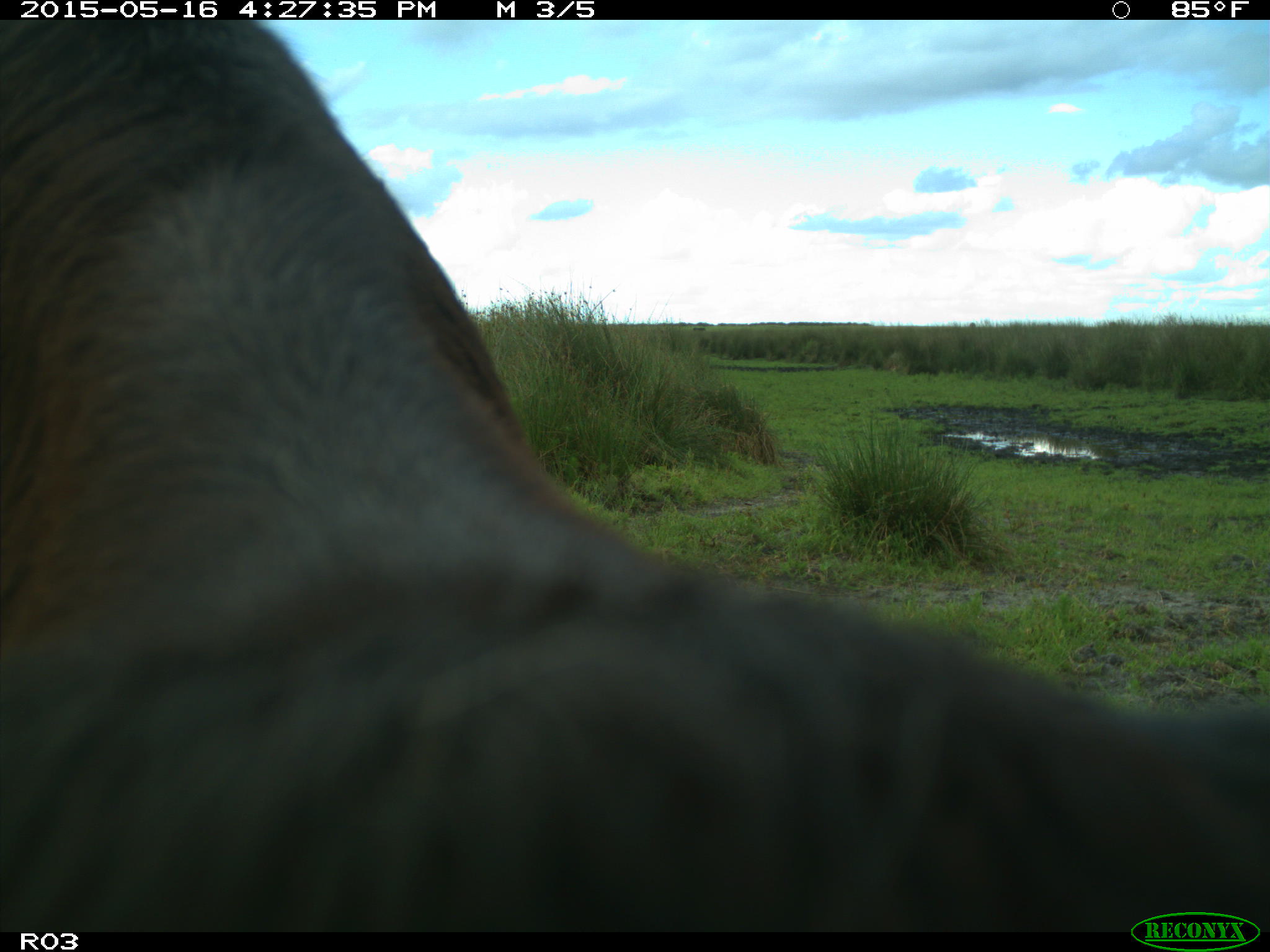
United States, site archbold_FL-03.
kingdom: Animalia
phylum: Chordata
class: Mammalia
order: Artiodactyla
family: Bovidae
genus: Bos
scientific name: Bos taurus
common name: domestic cow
Bos taurus (domestic cow).